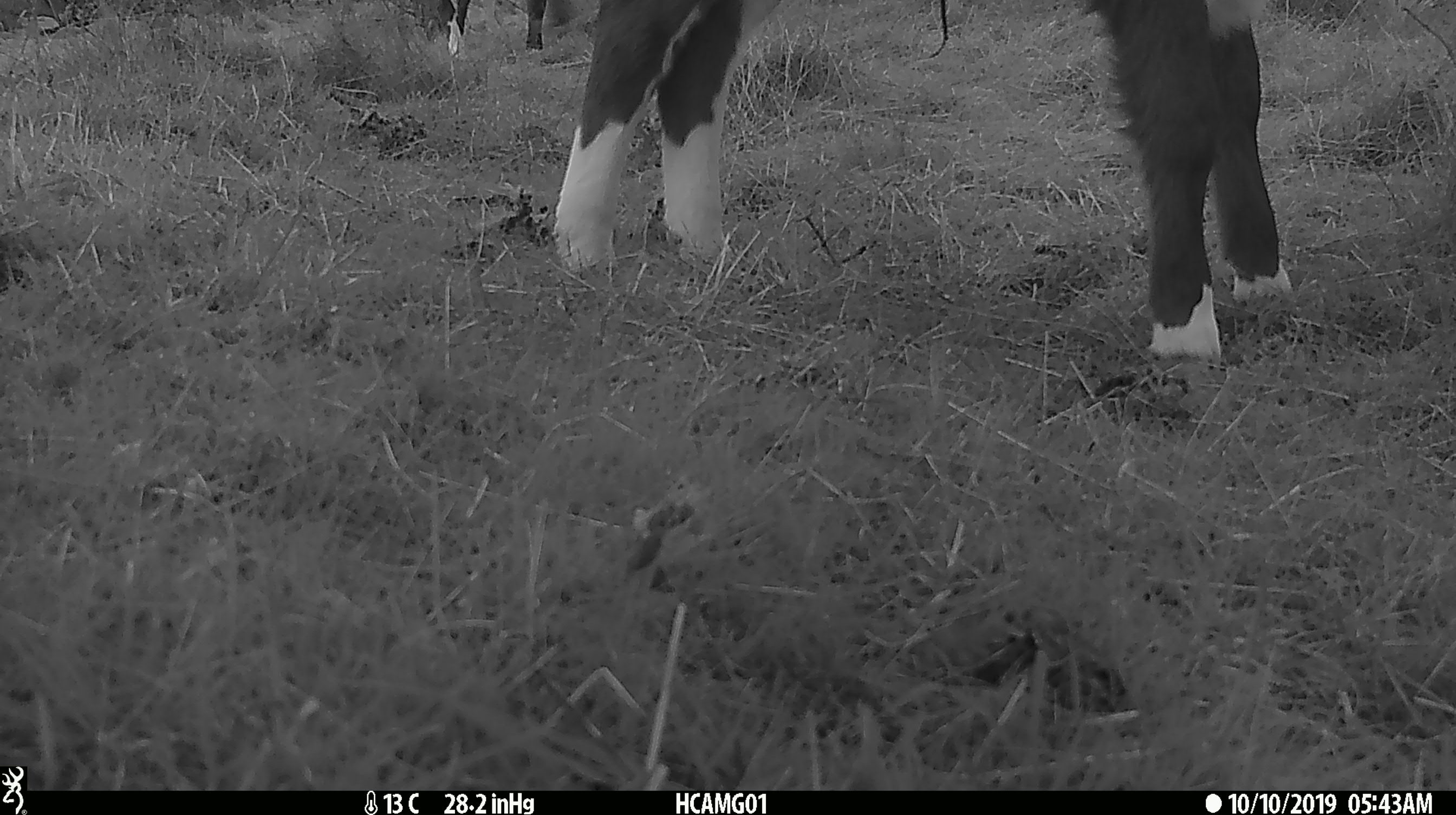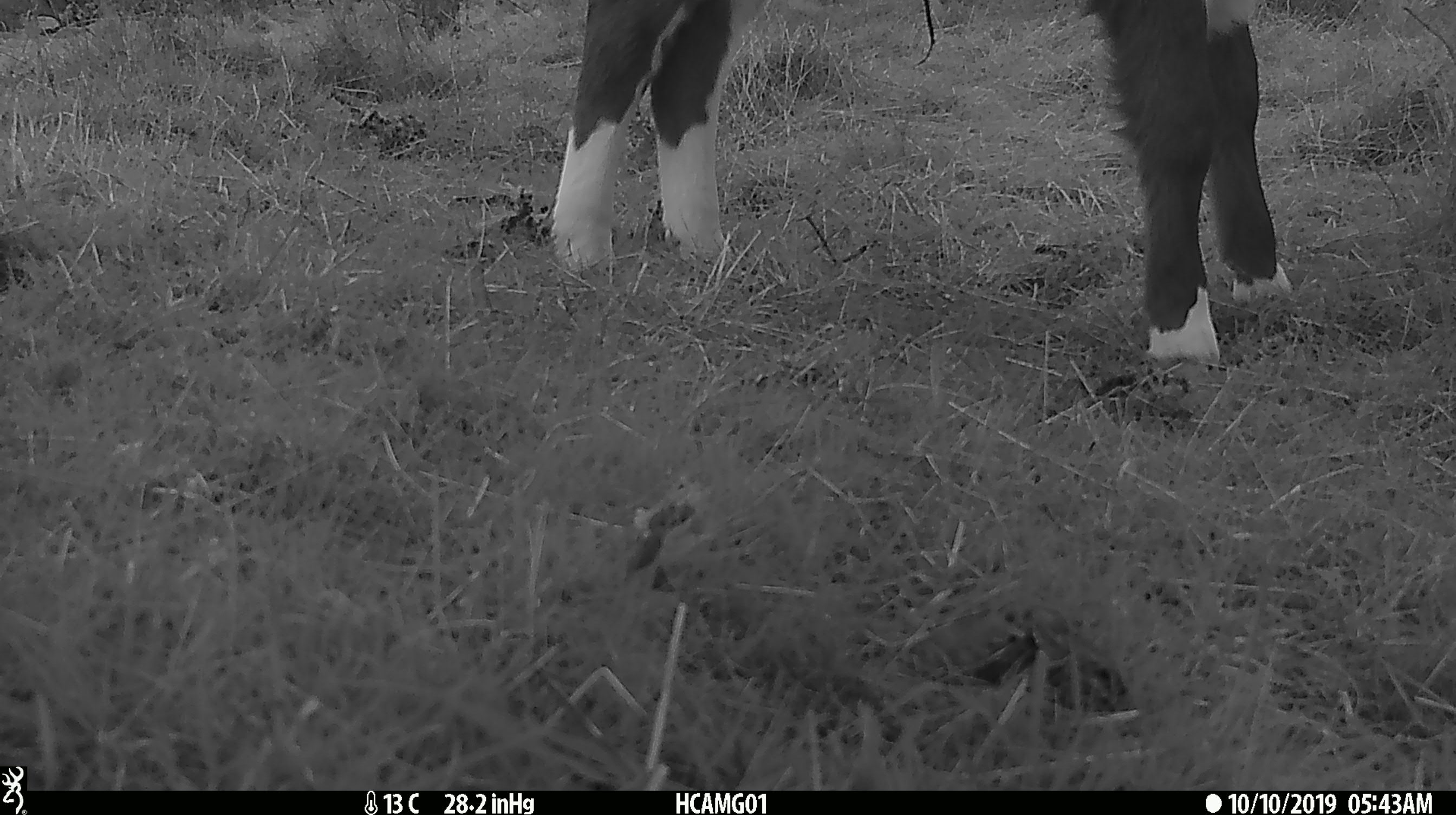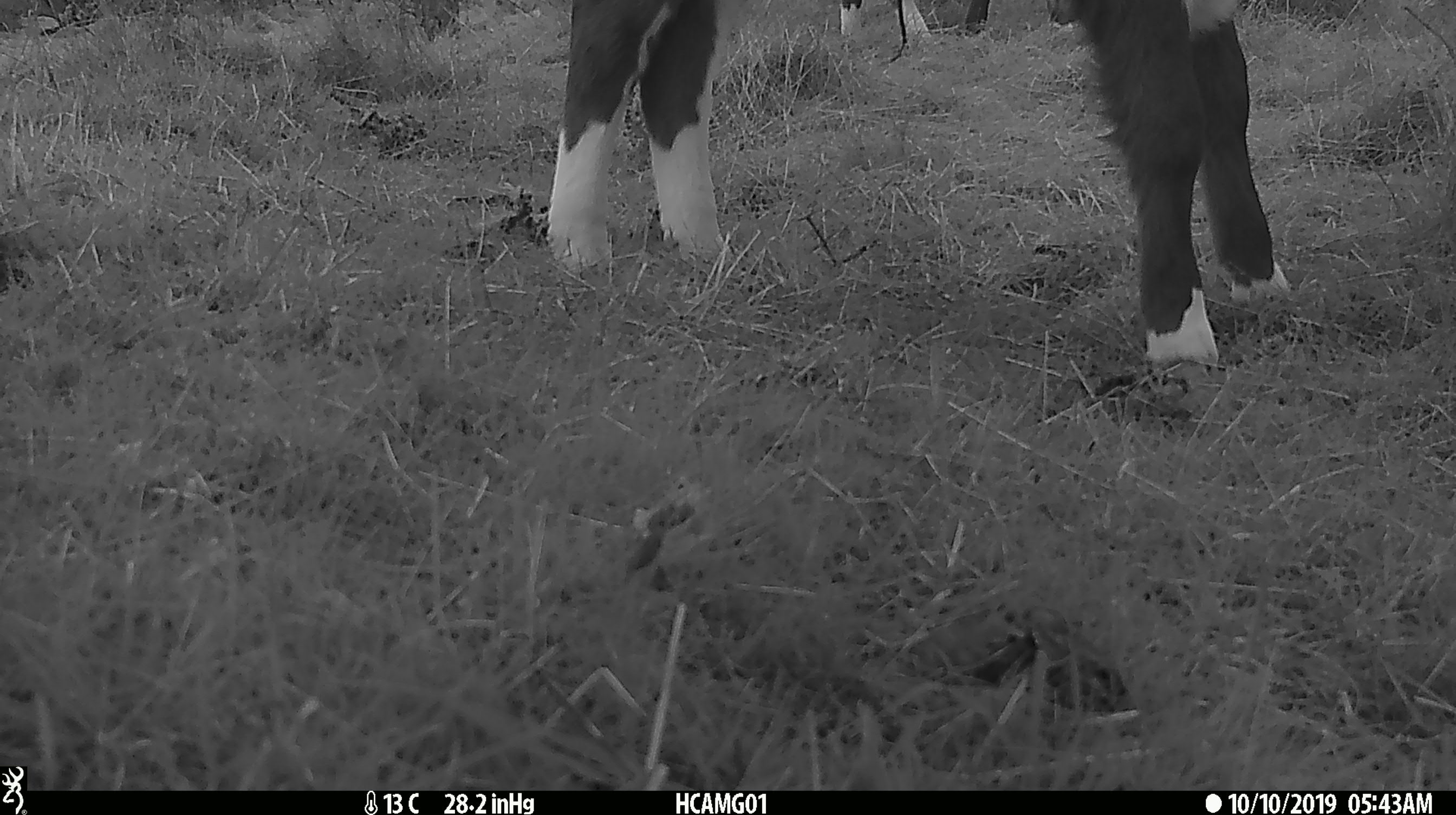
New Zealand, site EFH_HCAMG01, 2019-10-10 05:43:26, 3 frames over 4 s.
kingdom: Animalia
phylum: Chordata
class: Mammalia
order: Artiodactyla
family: Bovidae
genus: Bos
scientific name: Bos taurus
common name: domestic cow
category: cow